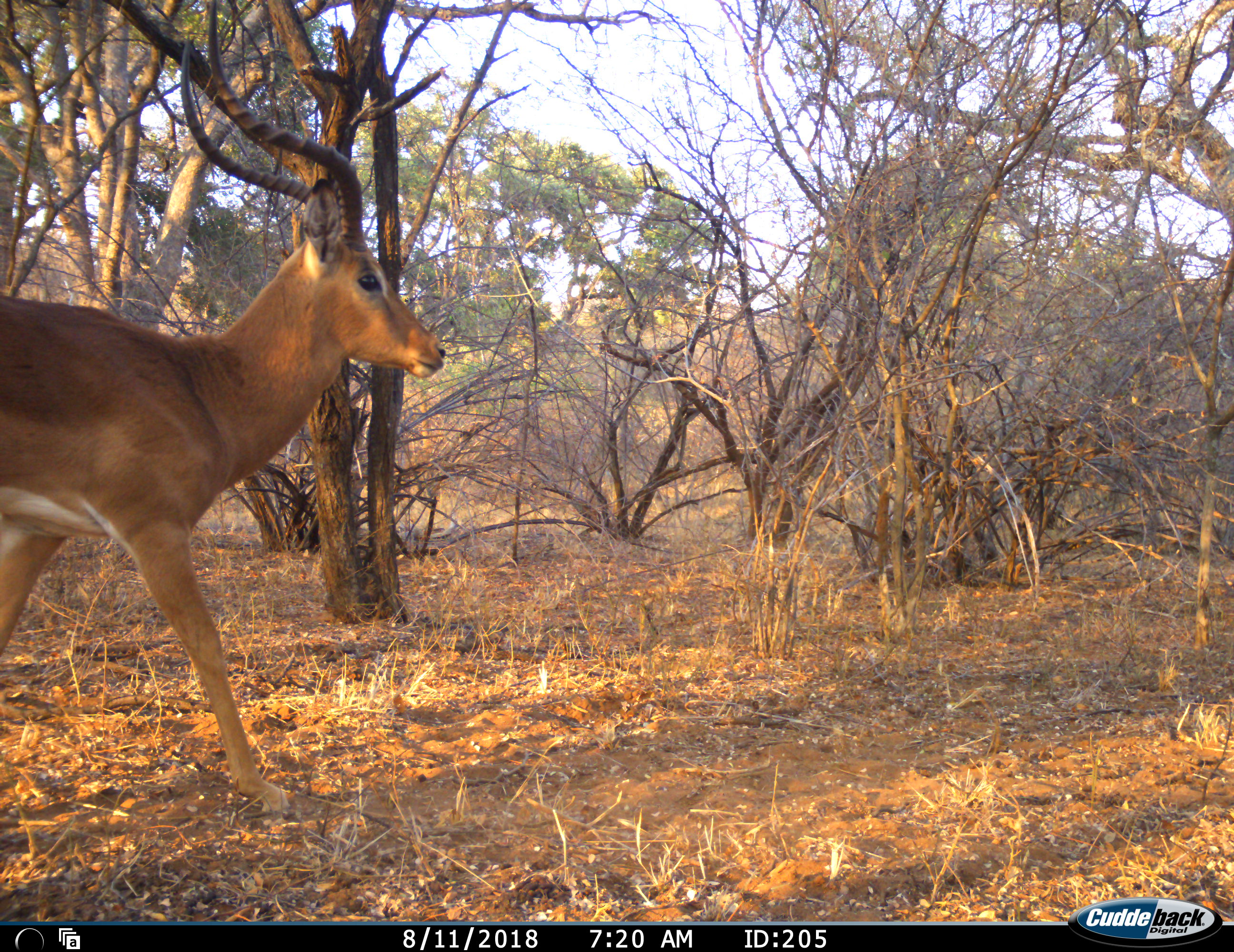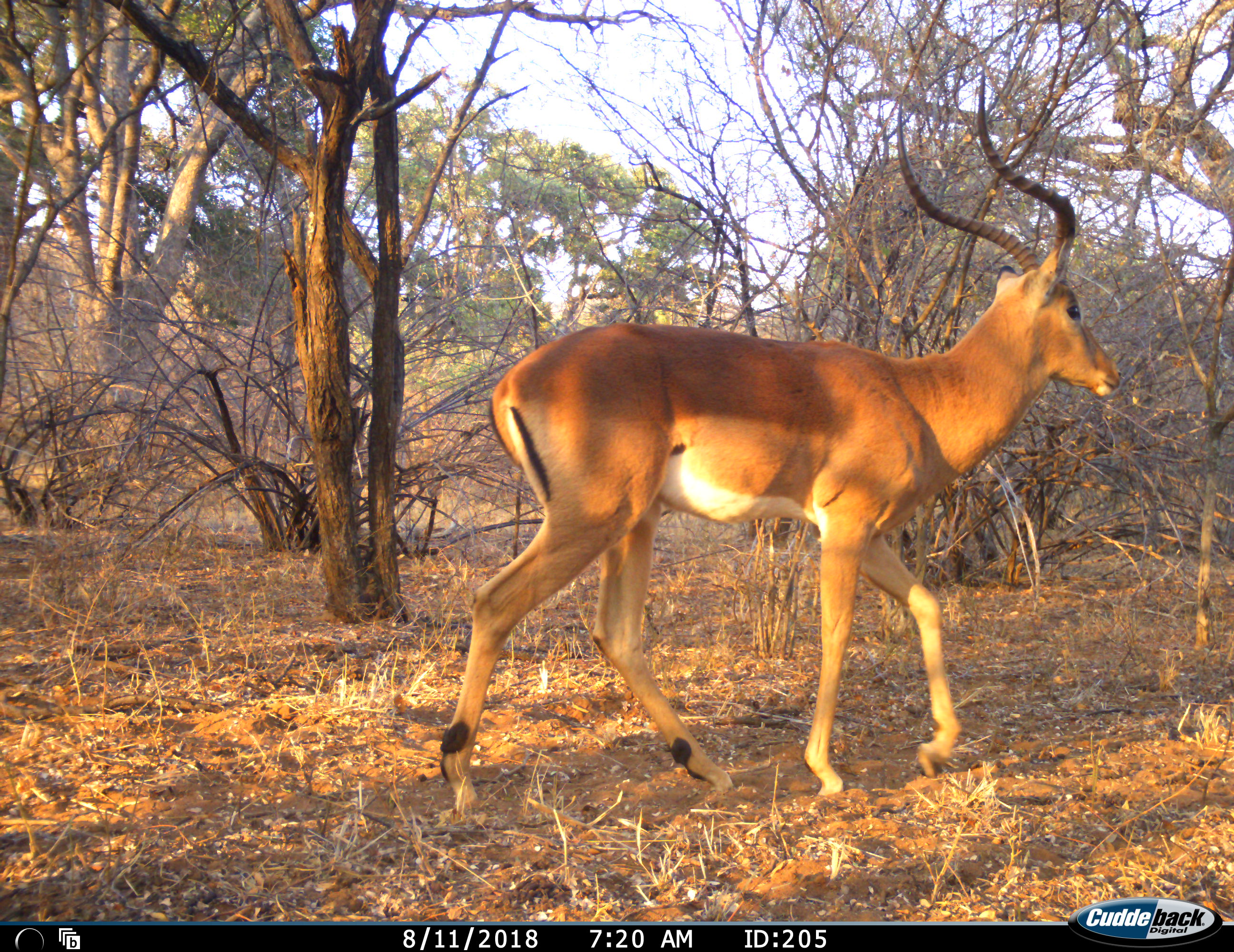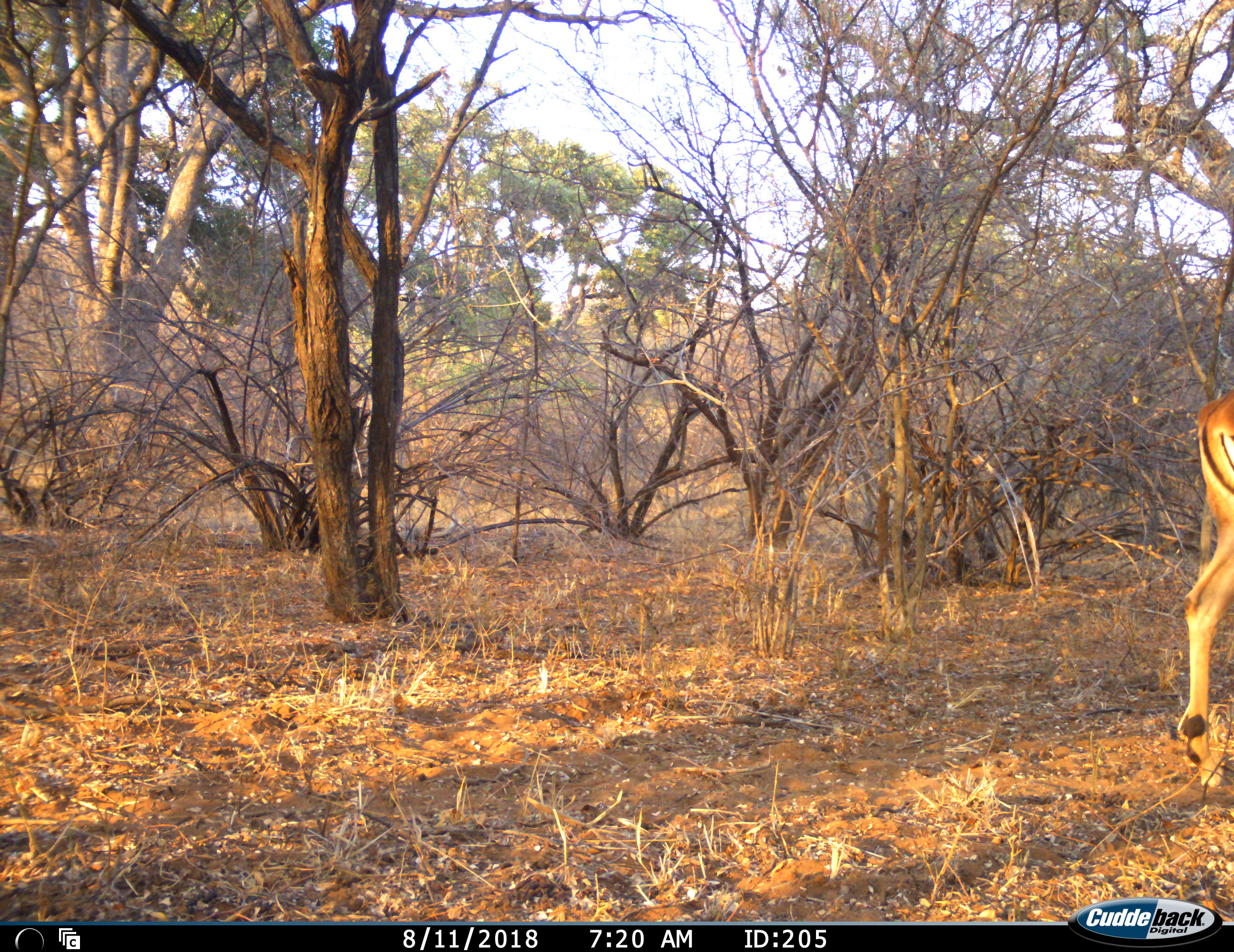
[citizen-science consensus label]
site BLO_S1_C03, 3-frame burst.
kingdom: Animalia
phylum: Chordata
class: Mammalia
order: Artiodactyla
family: Bovidae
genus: Aepyceros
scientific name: Aepyceros melampus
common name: impala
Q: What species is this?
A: Impala (Aepyceros melampus).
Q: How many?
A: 1.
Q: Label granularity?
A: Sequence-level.